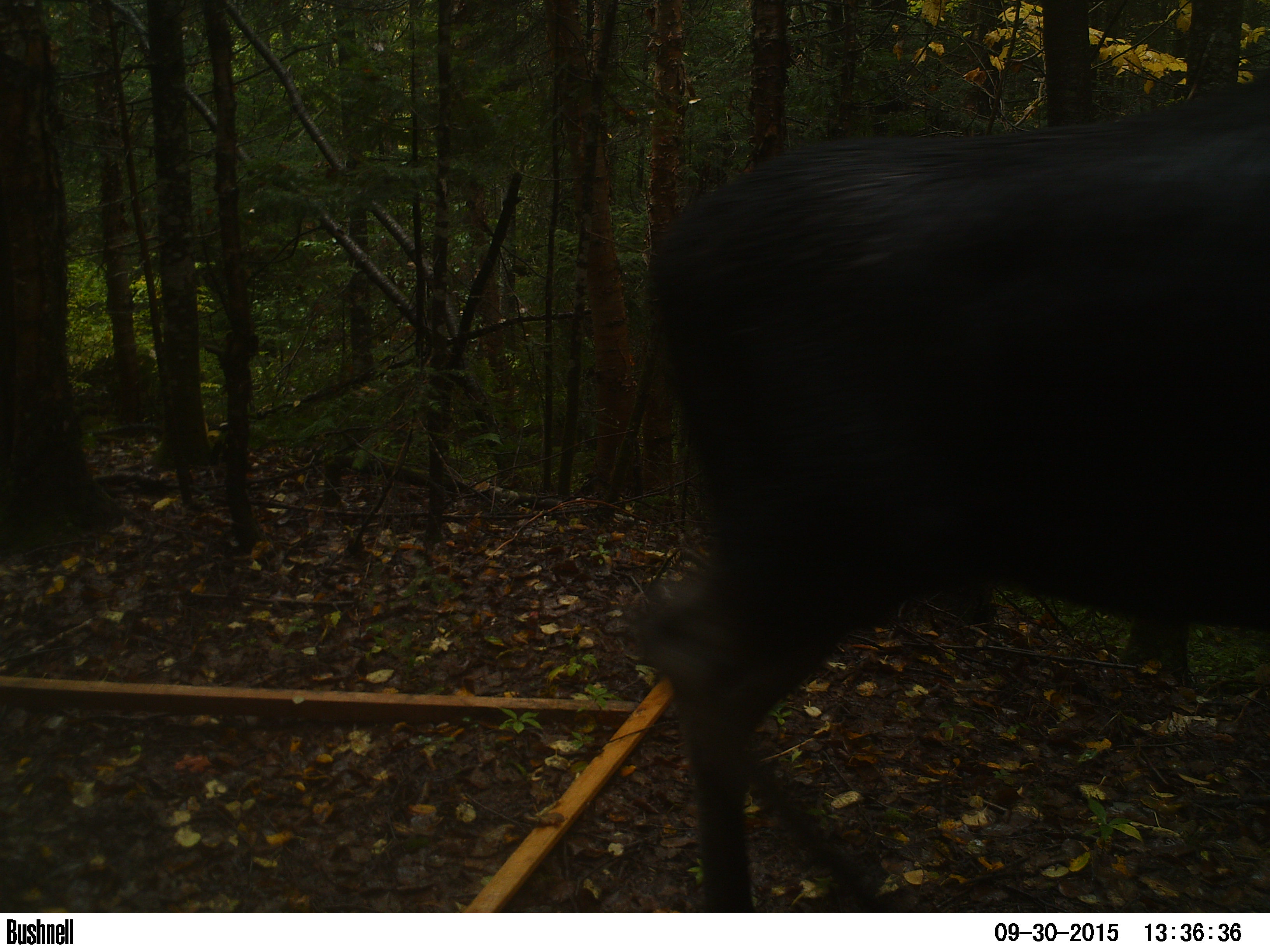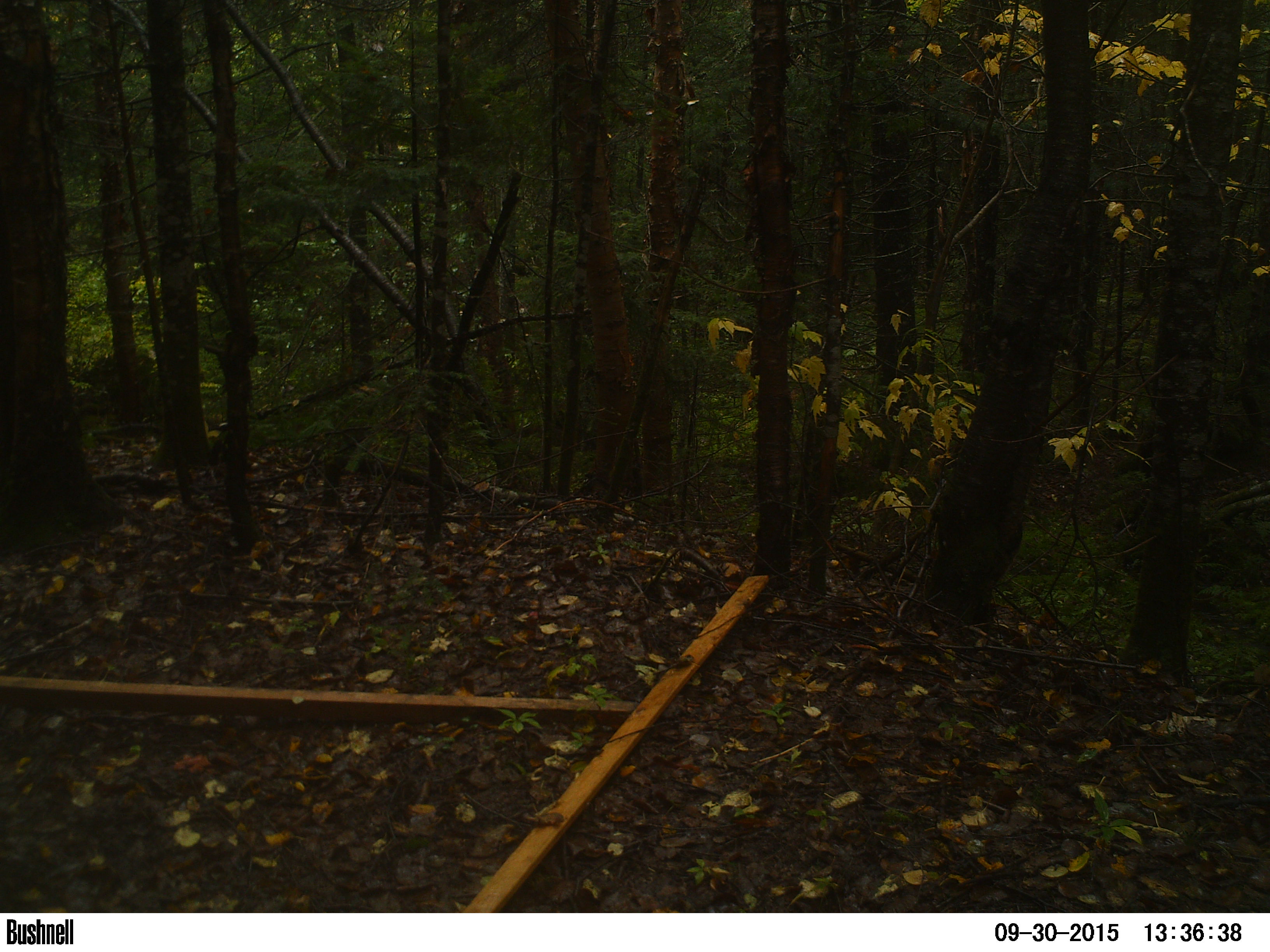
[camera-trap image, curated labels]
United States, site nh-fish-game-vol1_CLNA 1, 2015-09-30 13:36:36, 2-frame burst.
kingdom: Animalia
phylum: Chordata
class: Mammalia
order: Artiodactyla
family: Cervidae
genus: Alces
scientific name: Alces alces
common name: moose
Moose (Alces alces).